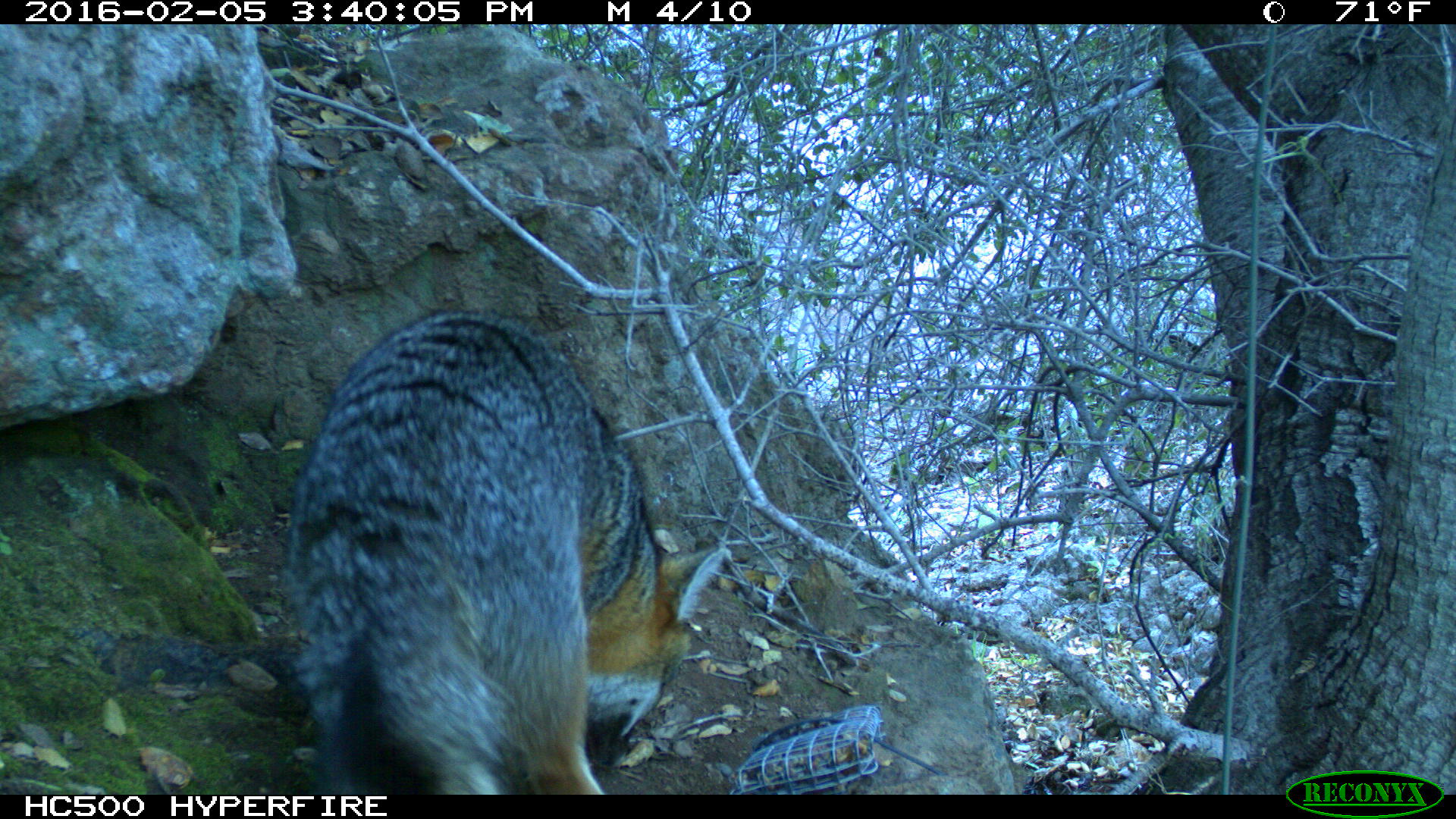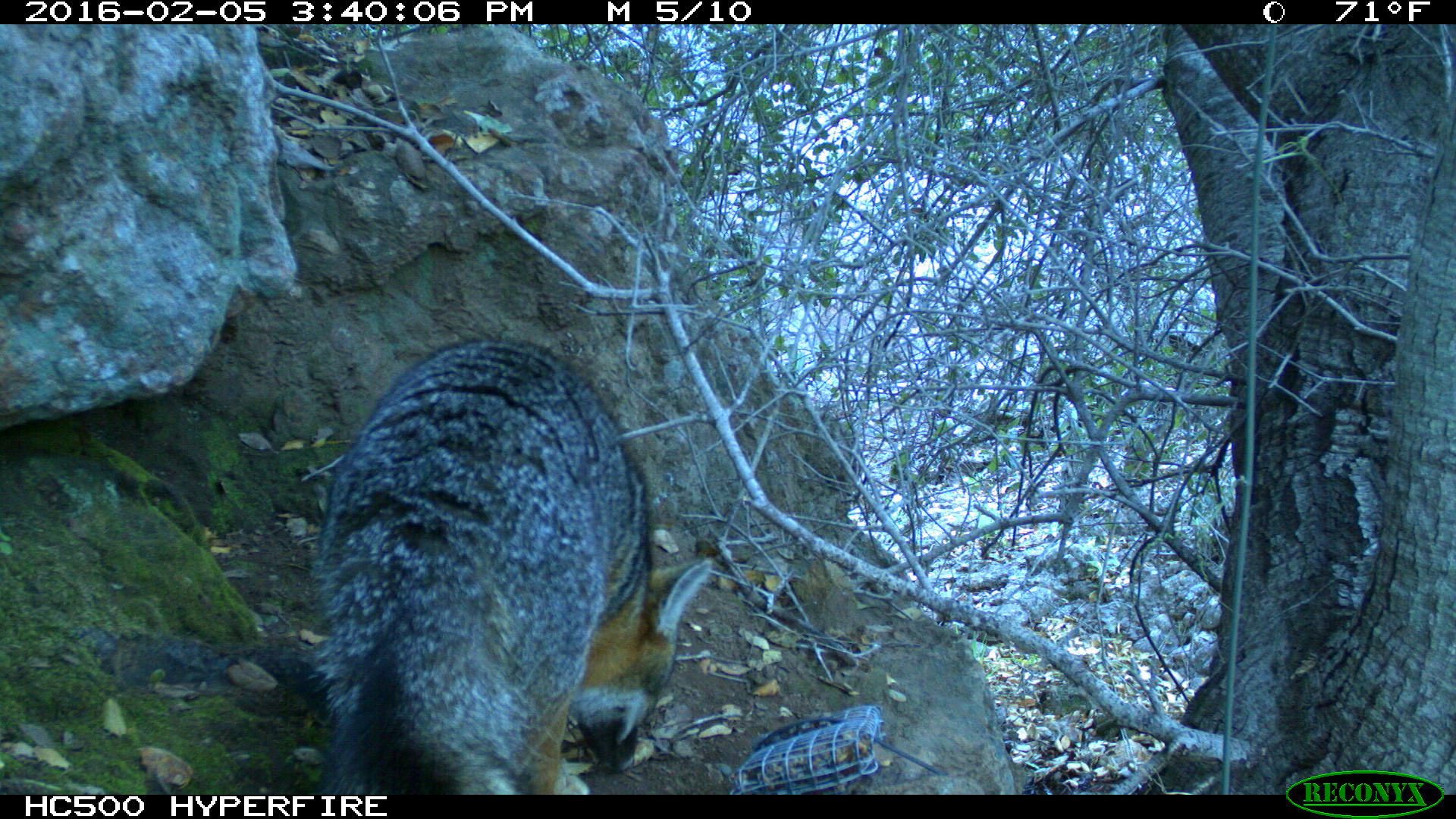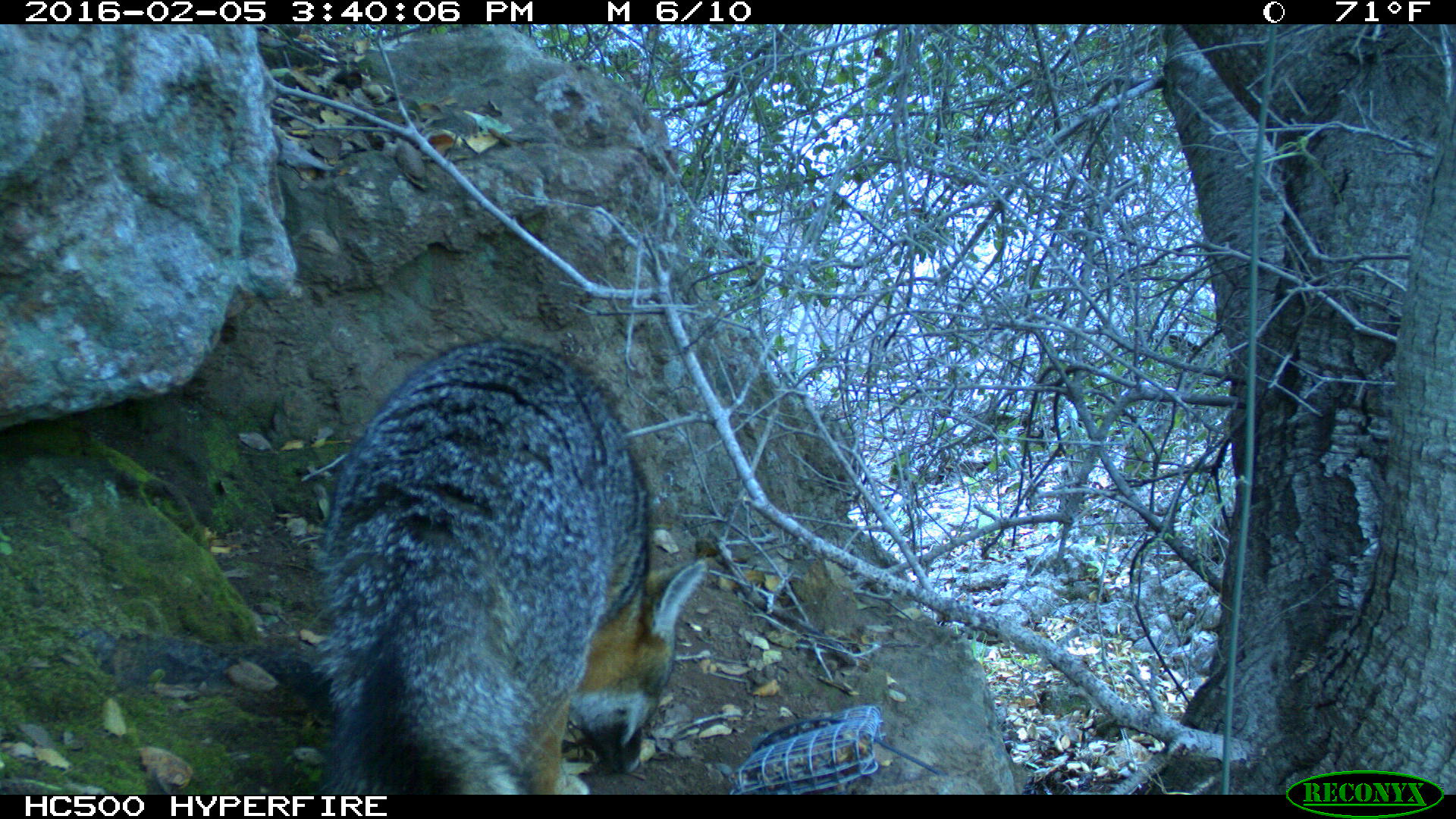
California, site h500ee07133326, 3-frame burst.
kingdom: Animalia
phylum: Chordata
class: Mammalia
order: Carnivora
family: Canidae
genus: Urocyon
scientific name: Urocyon littoralis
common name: island fox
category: fox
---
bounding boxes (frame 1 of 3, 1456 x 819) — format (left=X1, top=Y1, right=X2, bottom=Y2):
fox: (left=281, top=309, right=727, bottom=795)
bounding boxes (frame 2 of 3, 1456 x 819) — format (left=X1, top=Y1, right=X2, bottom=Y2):
fox: (left=312, top=336, right=710, bottom=796)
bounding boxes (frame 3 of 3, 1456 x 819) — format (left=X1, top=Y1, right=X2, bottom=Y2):
fox: (left=311, top=339, right=705, bottom=795)